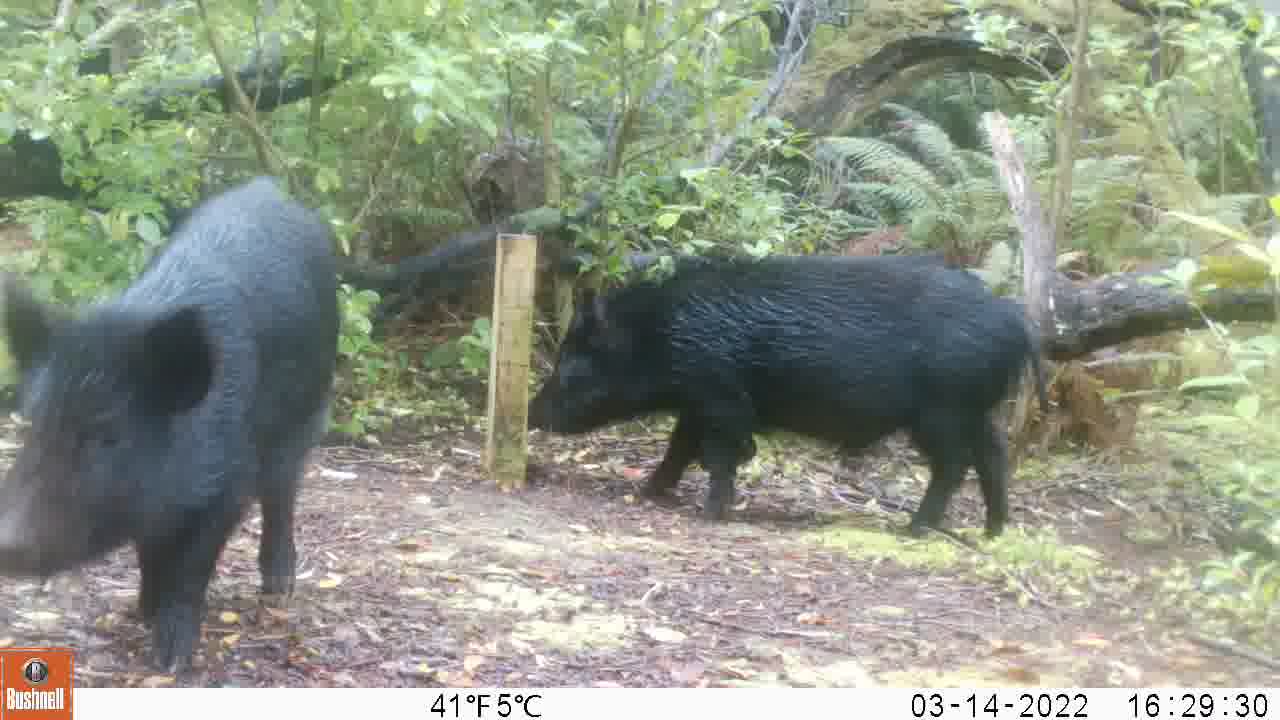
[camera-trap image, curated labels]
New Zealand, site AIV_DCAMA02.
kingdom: Animalia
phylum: Chordata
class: Mammalia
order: Artiodactyla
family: Suidae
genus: Sus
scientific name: Sus scrofa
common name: pig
Pig (Sus scrofa).